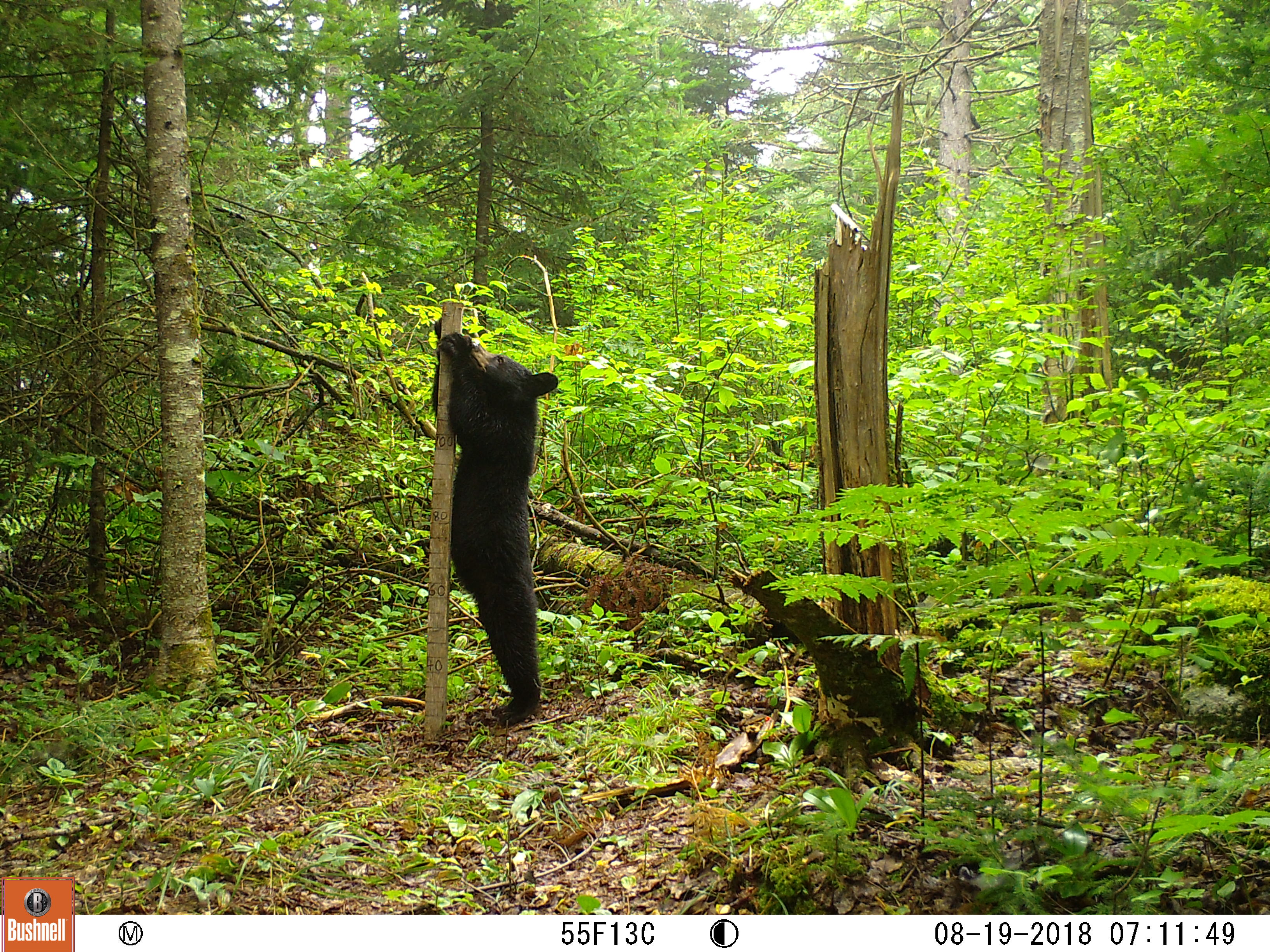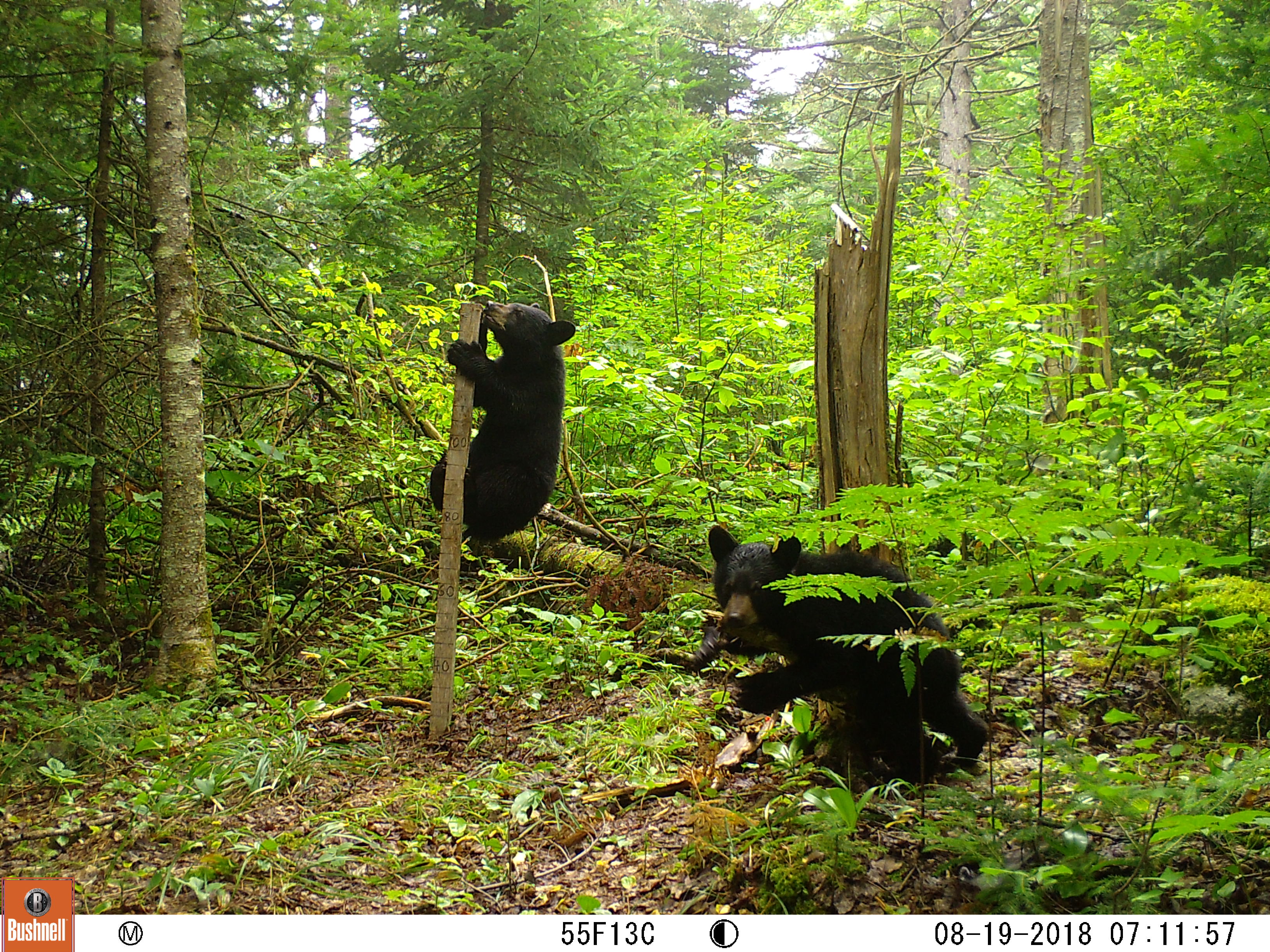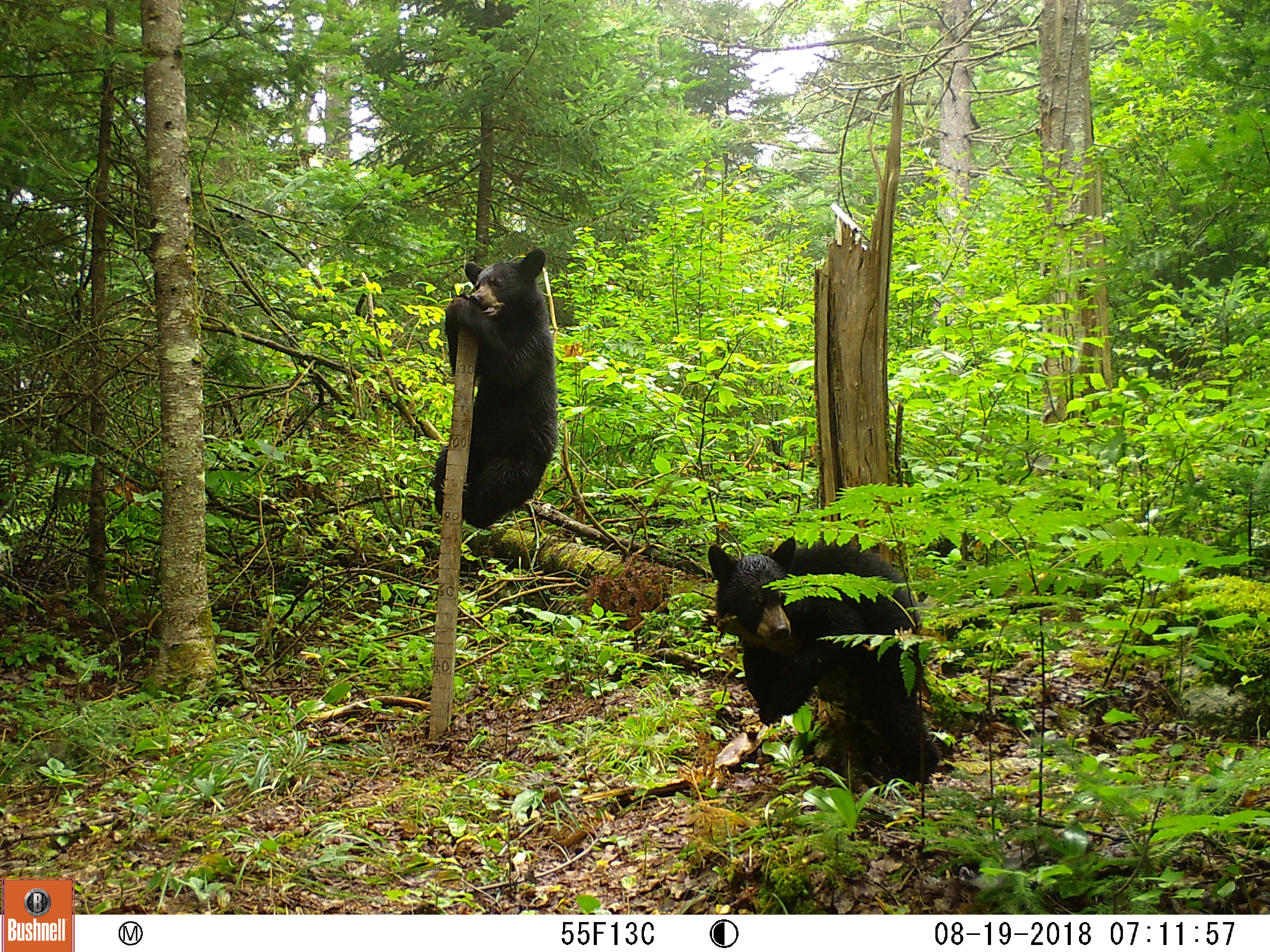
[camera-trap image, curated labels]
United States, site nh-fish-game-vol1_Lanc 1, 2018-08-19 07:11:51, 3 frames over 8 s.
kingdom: Animalia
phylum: Chordata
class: Mammalia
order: Carnivora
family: Ursidae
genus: Ursus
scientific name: Ursus americanus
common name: black bear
Black bear (Ursus americanus).